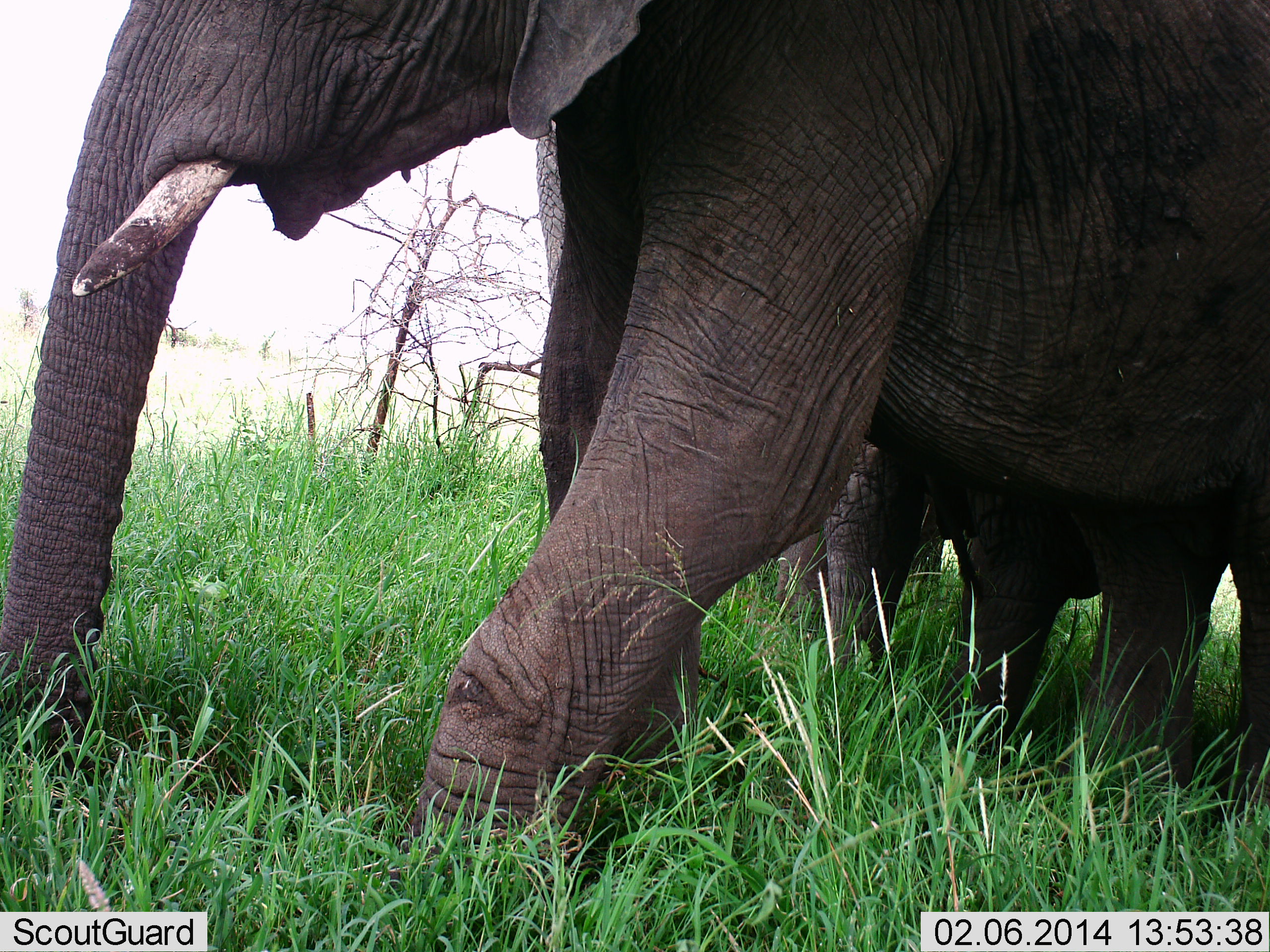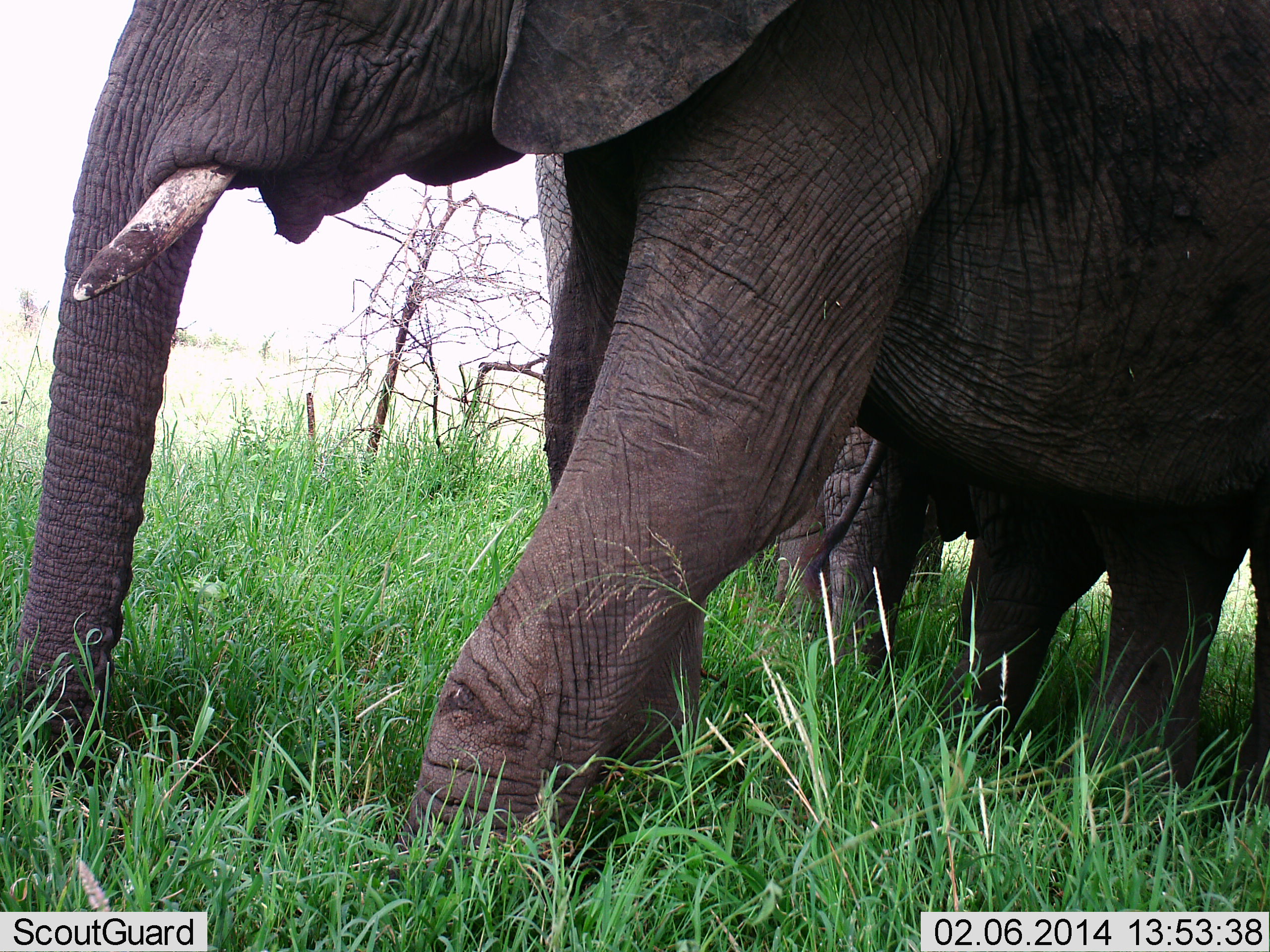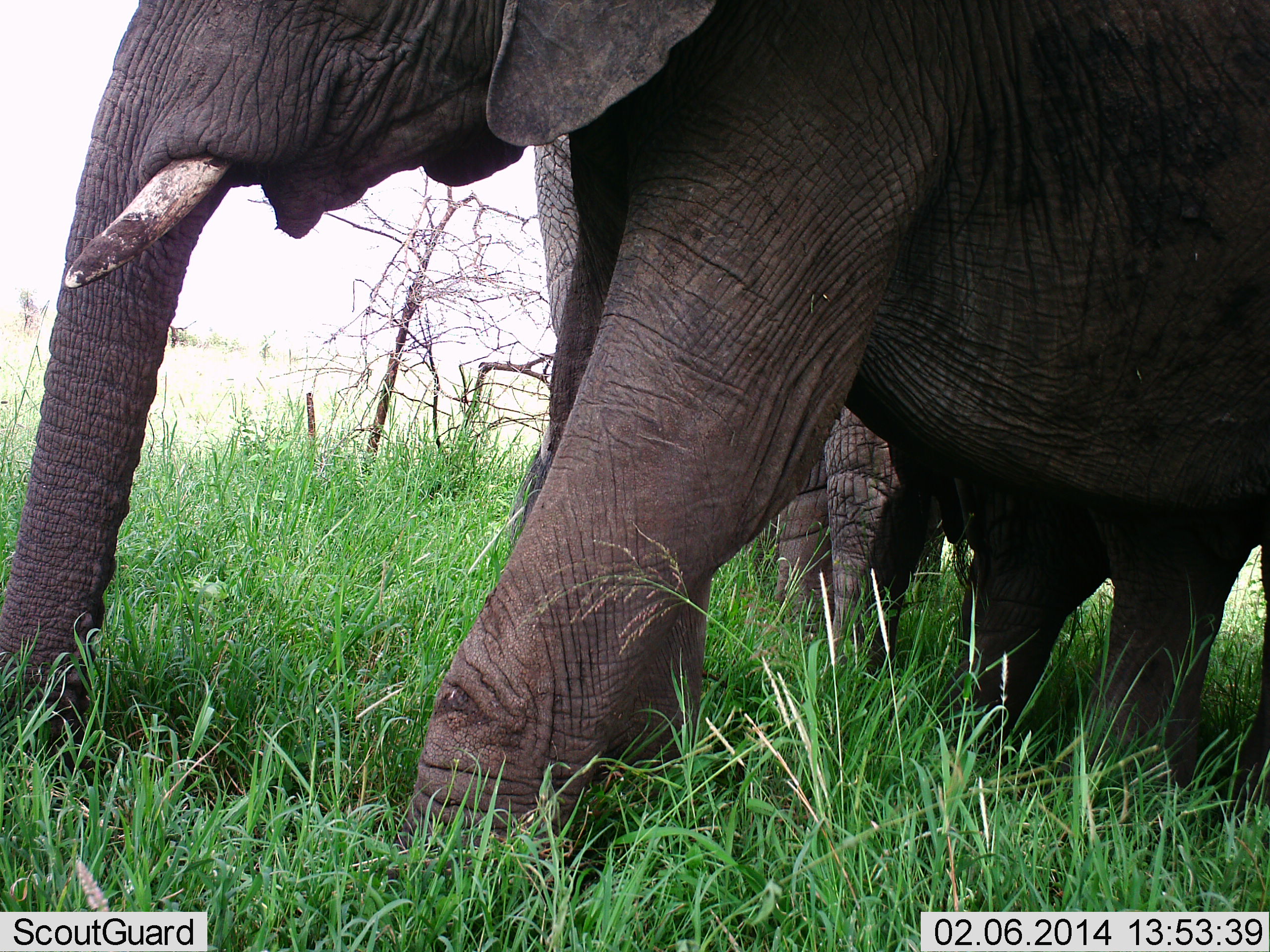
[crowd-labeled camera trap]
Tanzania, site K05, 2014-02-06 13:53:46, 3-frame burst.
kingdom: Animalia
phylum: Chordata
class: Mammalia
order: Proboscidea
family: Elephantidae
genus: Loxodonta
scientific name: Loxodonta africana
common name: african bush elephant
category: elephant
Elephant (african bush elephant) (Loxodonta africana), count 2. Behavior (volunteer vote fractions): standing 80%, resting 0%, moving 40%, interacting 0%. Young present (vote fraction): 10%. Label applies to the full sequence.